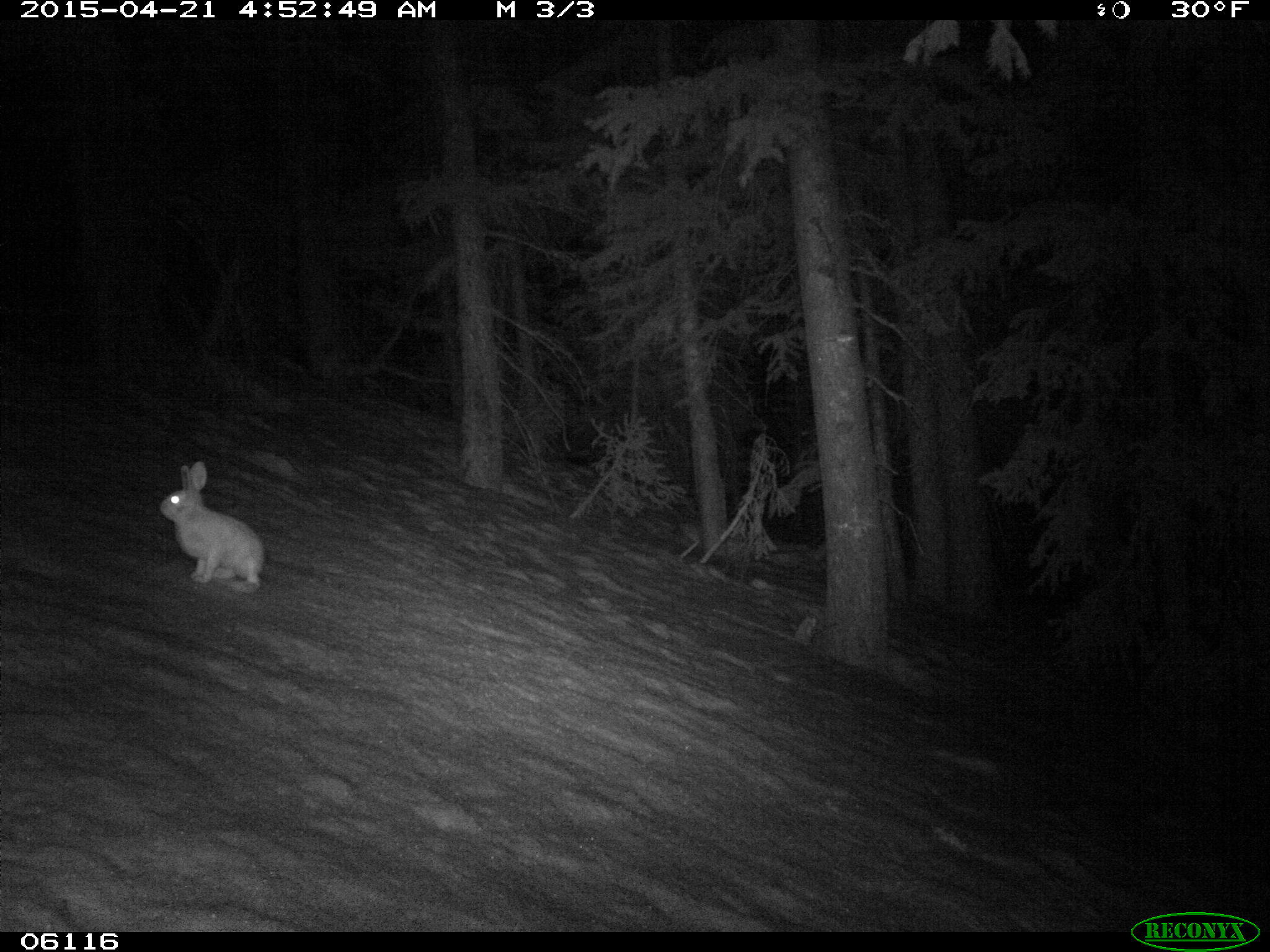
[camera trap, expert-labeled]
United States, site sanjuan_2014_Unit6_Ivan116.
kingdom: Animalia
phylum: Chordata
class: Mammalia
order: Lagomorpha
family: Leporidae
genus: Lepus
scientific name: Lepus americanus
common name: snowshoe hare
Lepus americanus (snowshoe hare).